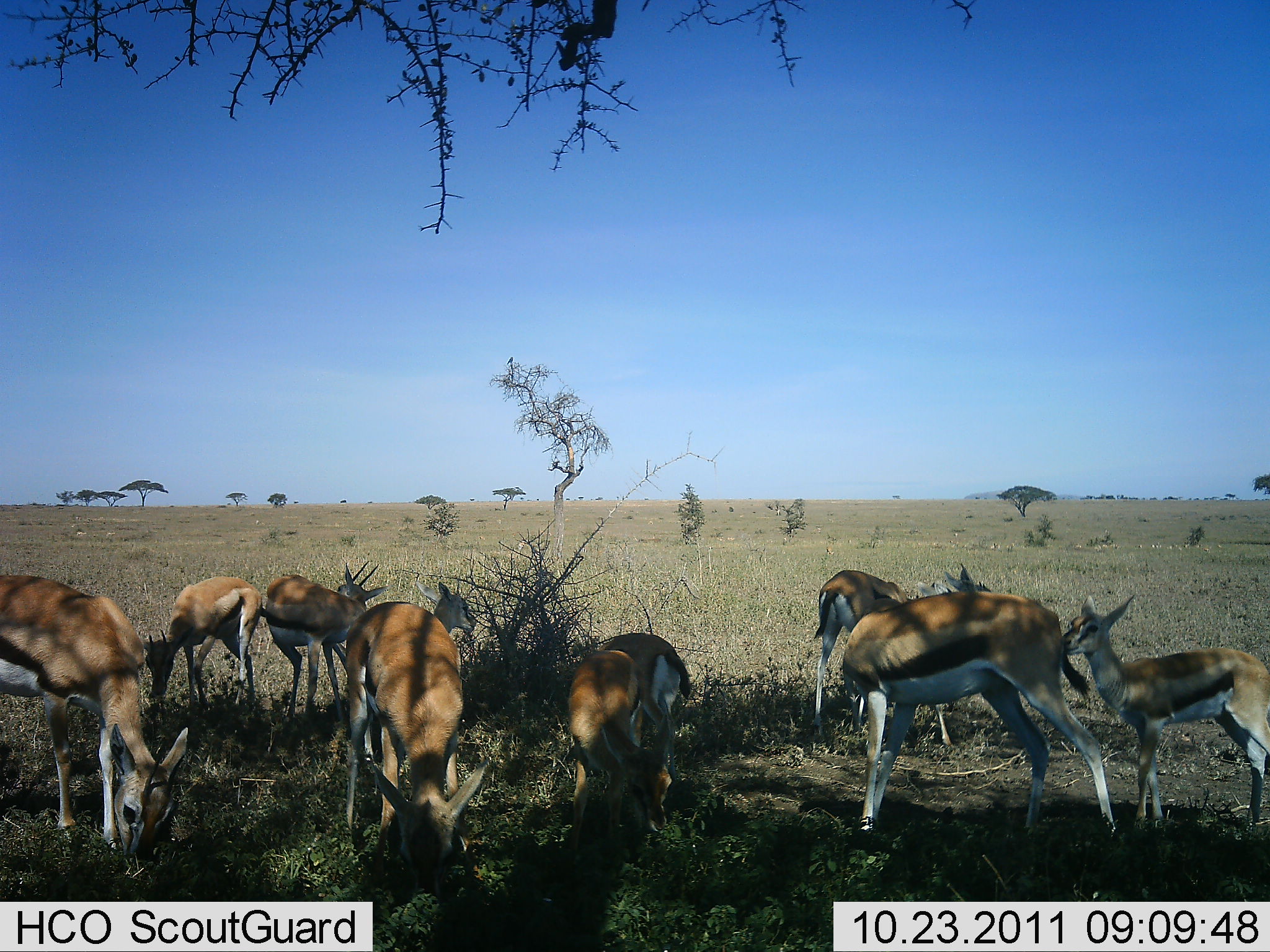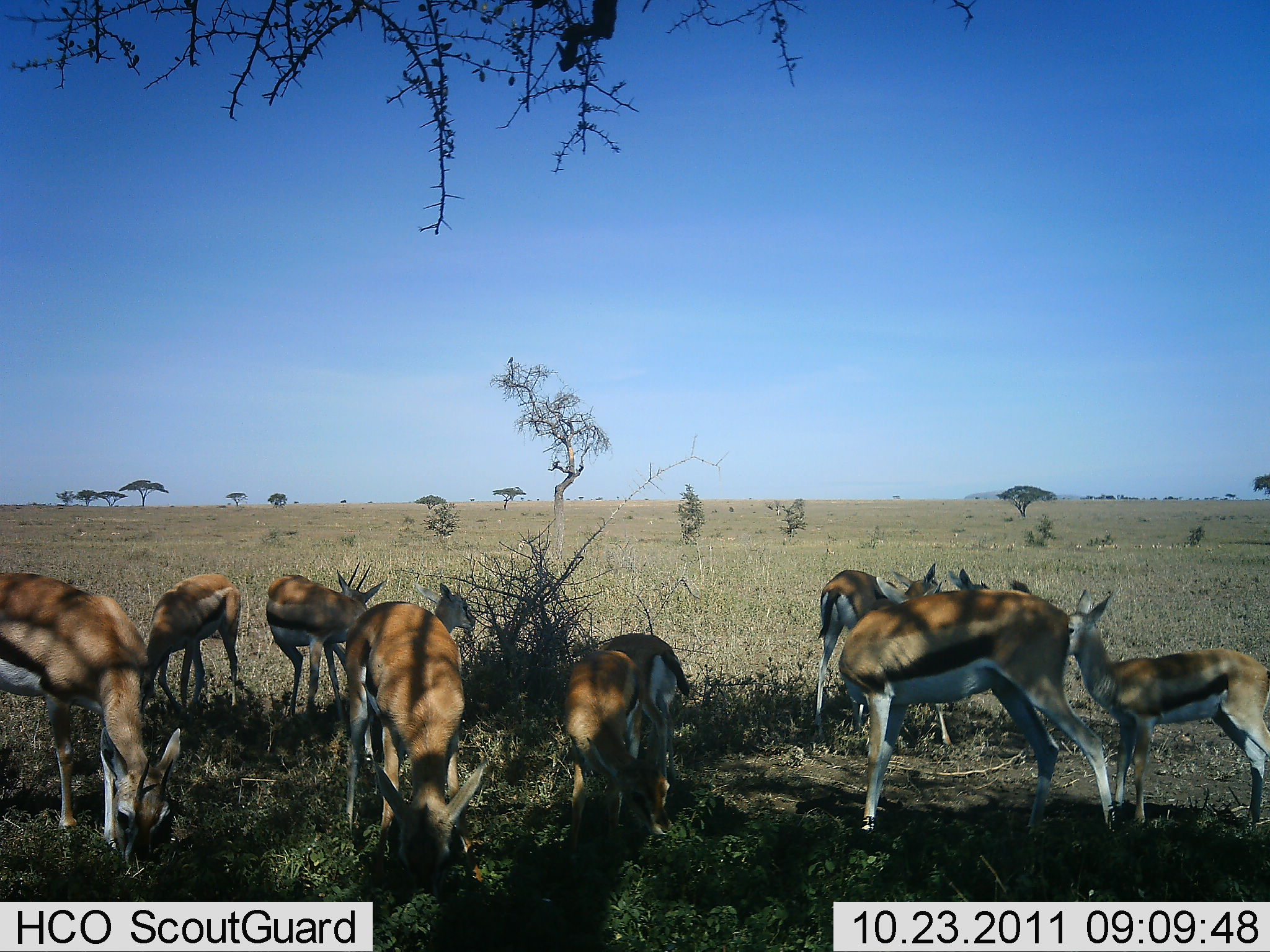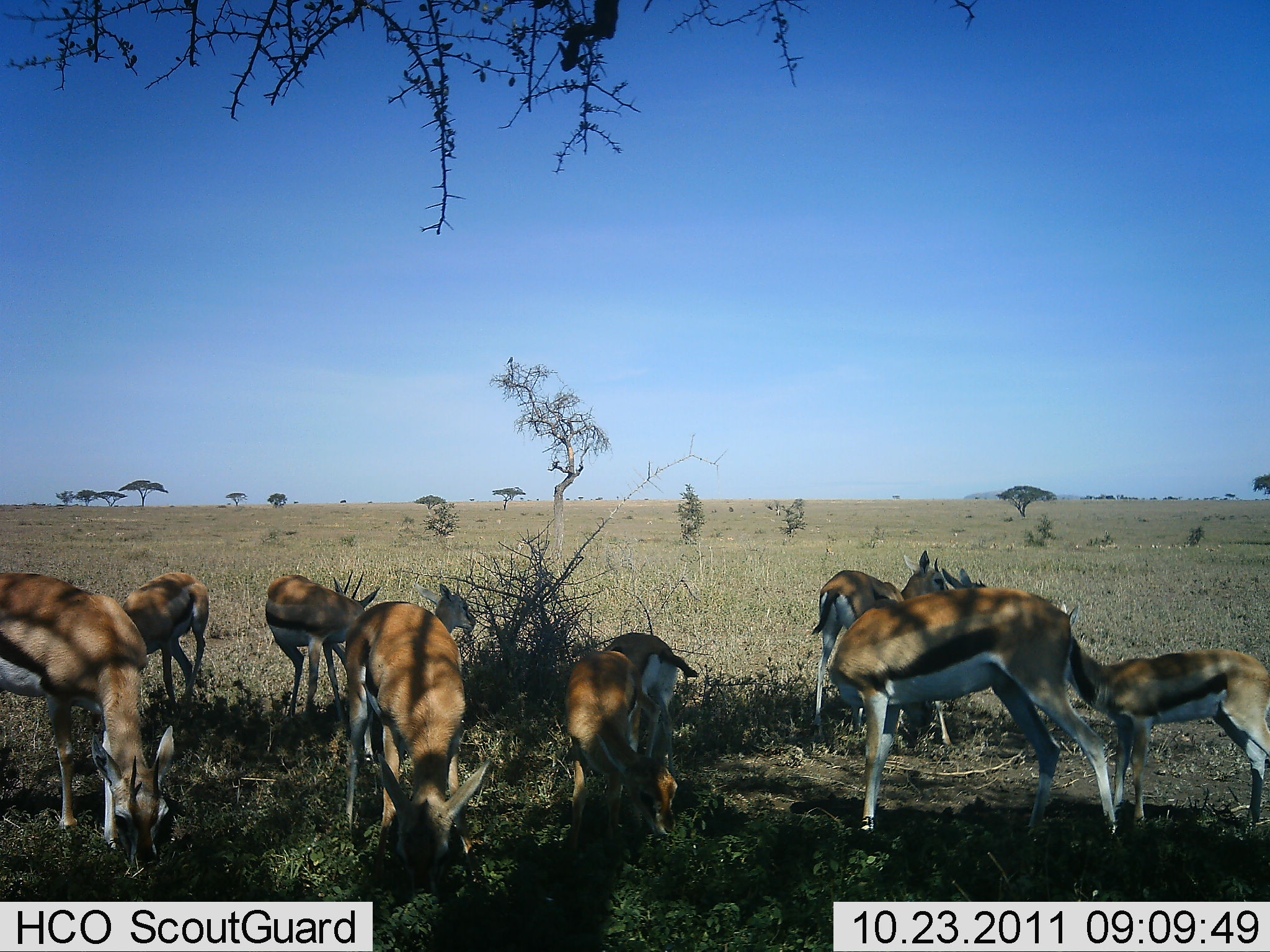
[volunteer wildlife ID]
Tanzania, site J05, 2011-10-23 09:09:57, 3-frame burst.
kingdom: Animalia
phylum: Chordata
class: Mammalia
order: Artiodactyla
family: Bovidae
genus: Eudorcas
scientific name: Eudorcas thomsonii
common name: thomson's gazelle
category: gazellethomsons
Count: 10.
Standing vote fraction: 100%.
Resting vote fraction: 0%.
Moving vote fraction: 20%.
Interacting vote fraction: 40%.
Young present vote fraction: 60%.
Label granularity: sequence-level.